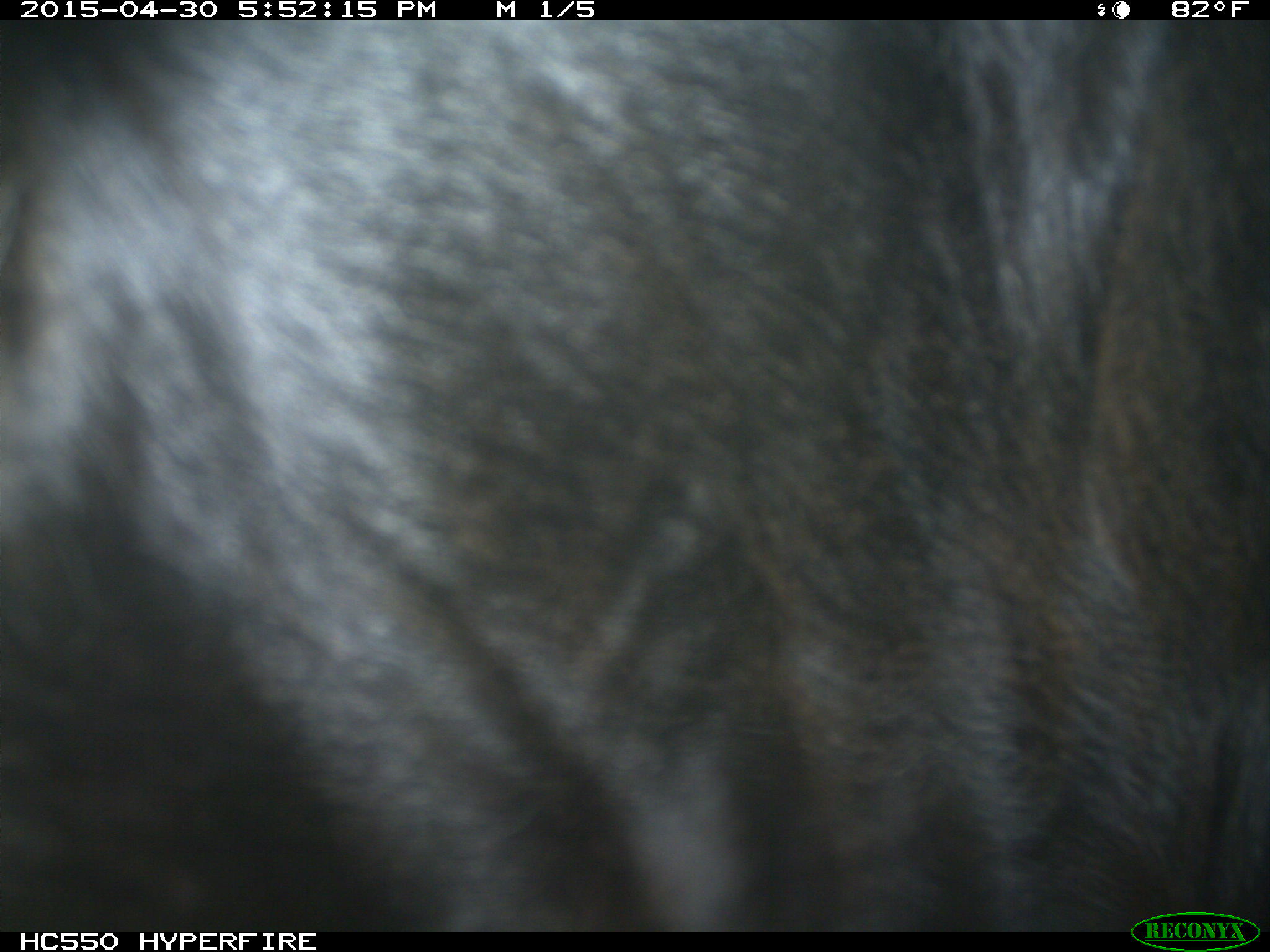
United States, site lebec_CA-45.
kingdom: Animalia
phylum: Chordata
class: Mammalia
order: Artiodactyla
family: Bovidae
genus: Bos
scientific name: Bos taurus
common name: domestic cow